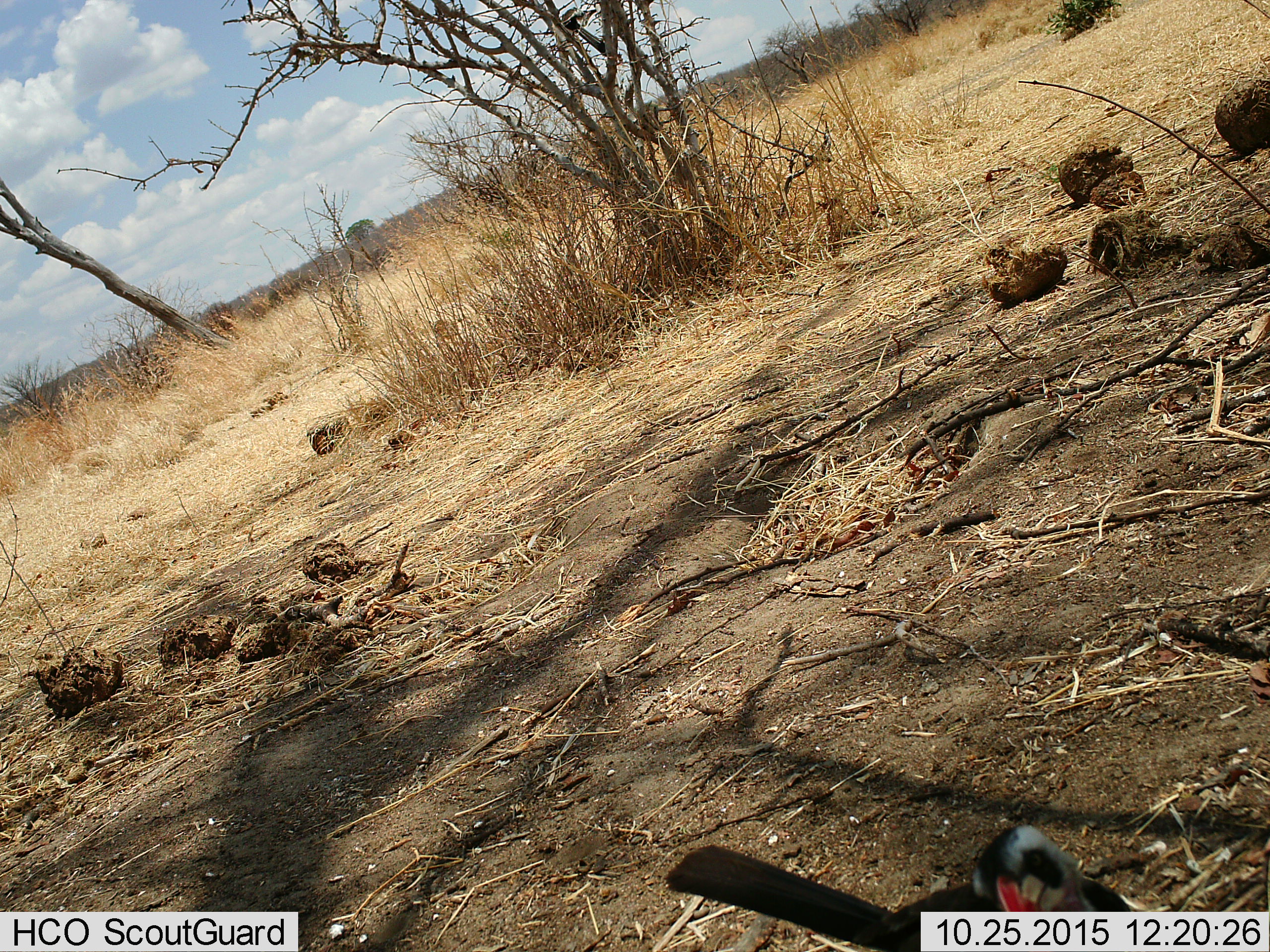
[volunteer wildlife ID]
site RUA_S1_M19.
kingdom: Animalia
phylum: Chordata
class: Aves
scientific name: Aves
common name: bird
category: birdother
Birdother (bird) (Aves), count 1. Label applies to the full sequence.